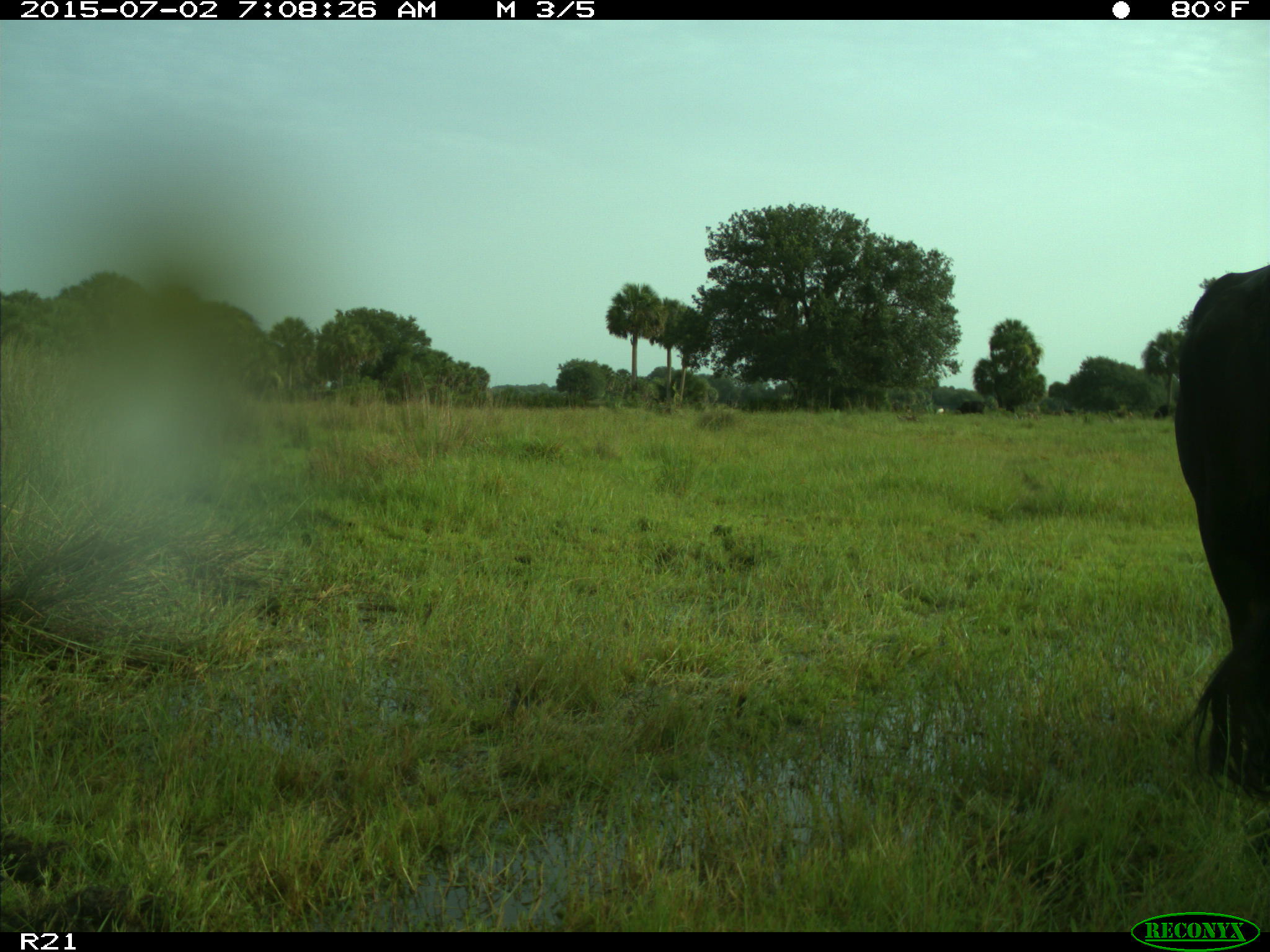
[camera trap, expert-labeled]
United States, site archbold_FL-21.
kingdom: Animalia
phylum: Chordata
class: Mammalia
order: Artiodactyla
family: Bovidae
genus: Bos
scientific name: Bos taurus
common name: domestic cow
Bos taurus (domestic cow).